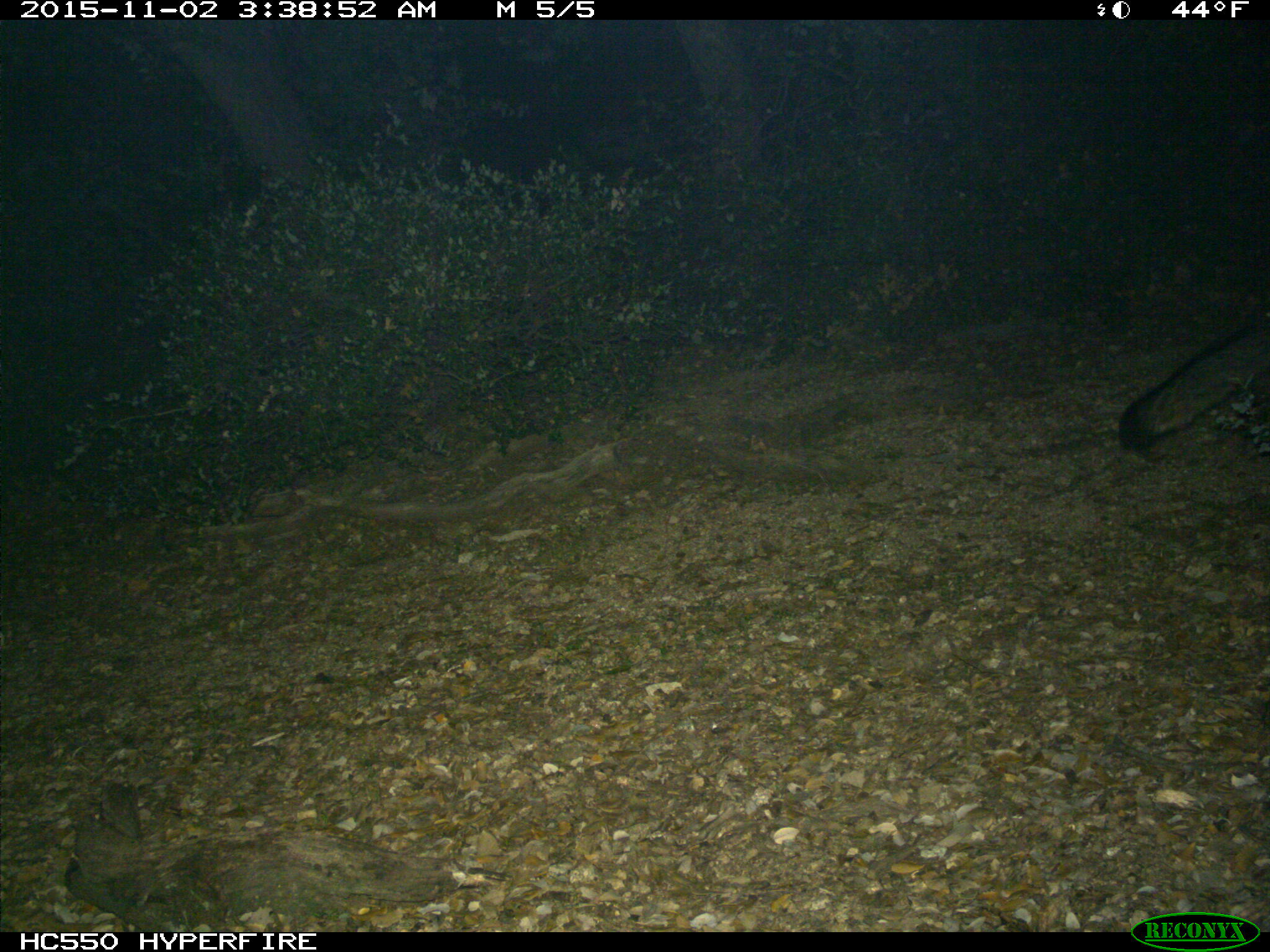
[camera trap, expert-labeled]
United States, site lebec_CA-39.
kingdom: Animalia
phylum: Chordata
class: Mammalia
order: Carnivora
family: Canidae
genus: Urocyon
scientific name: Urocyon cinereoargenteus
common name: gray fox